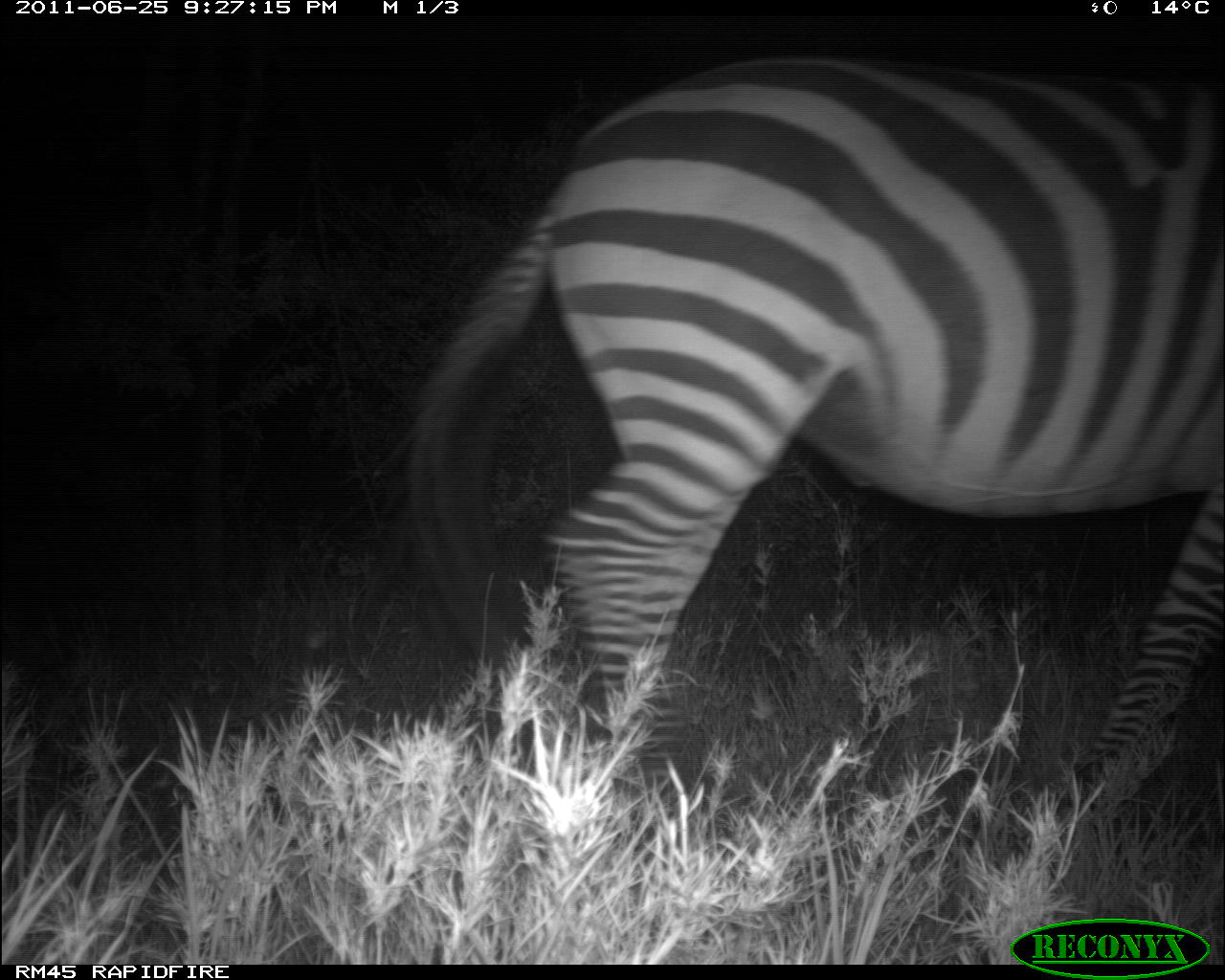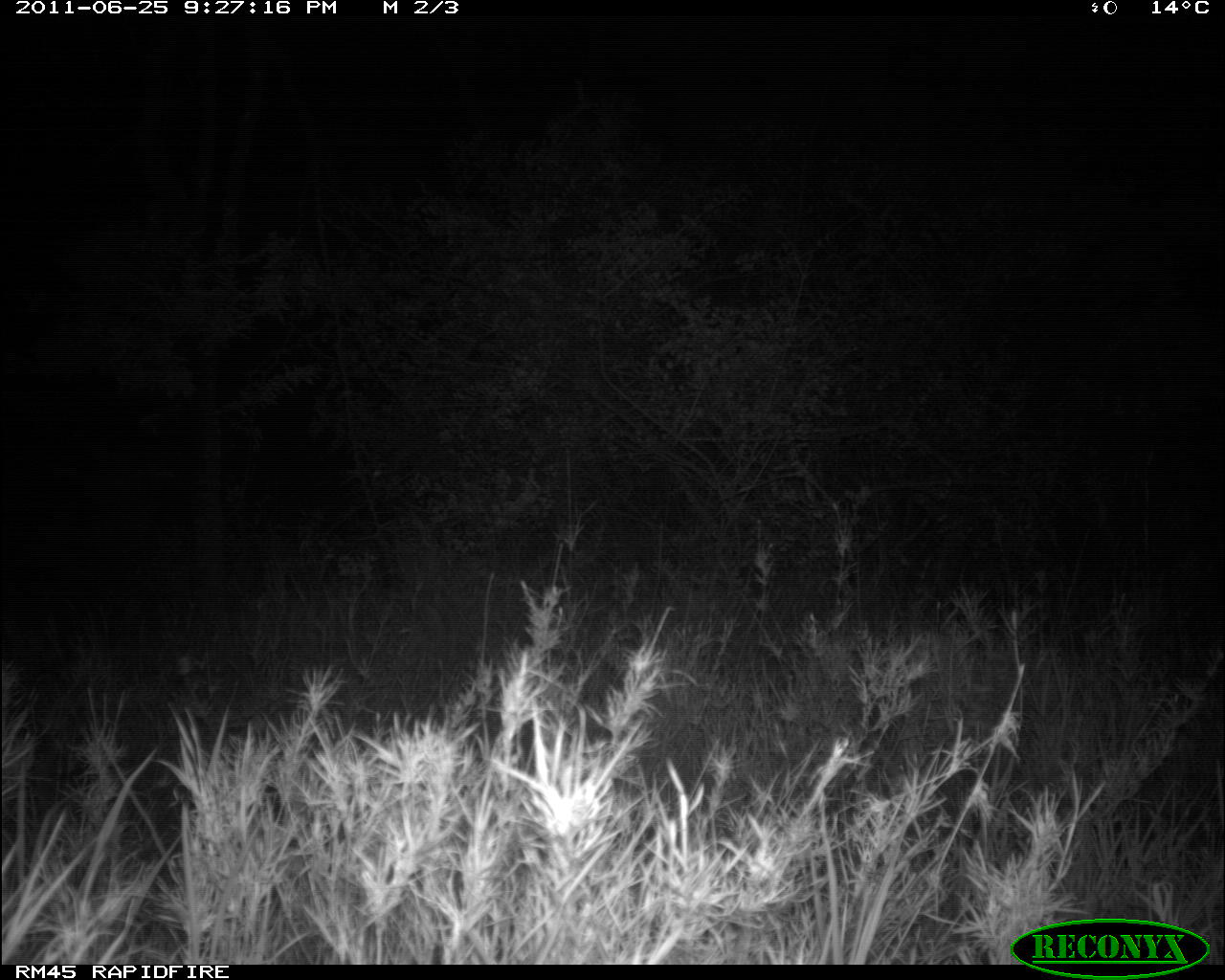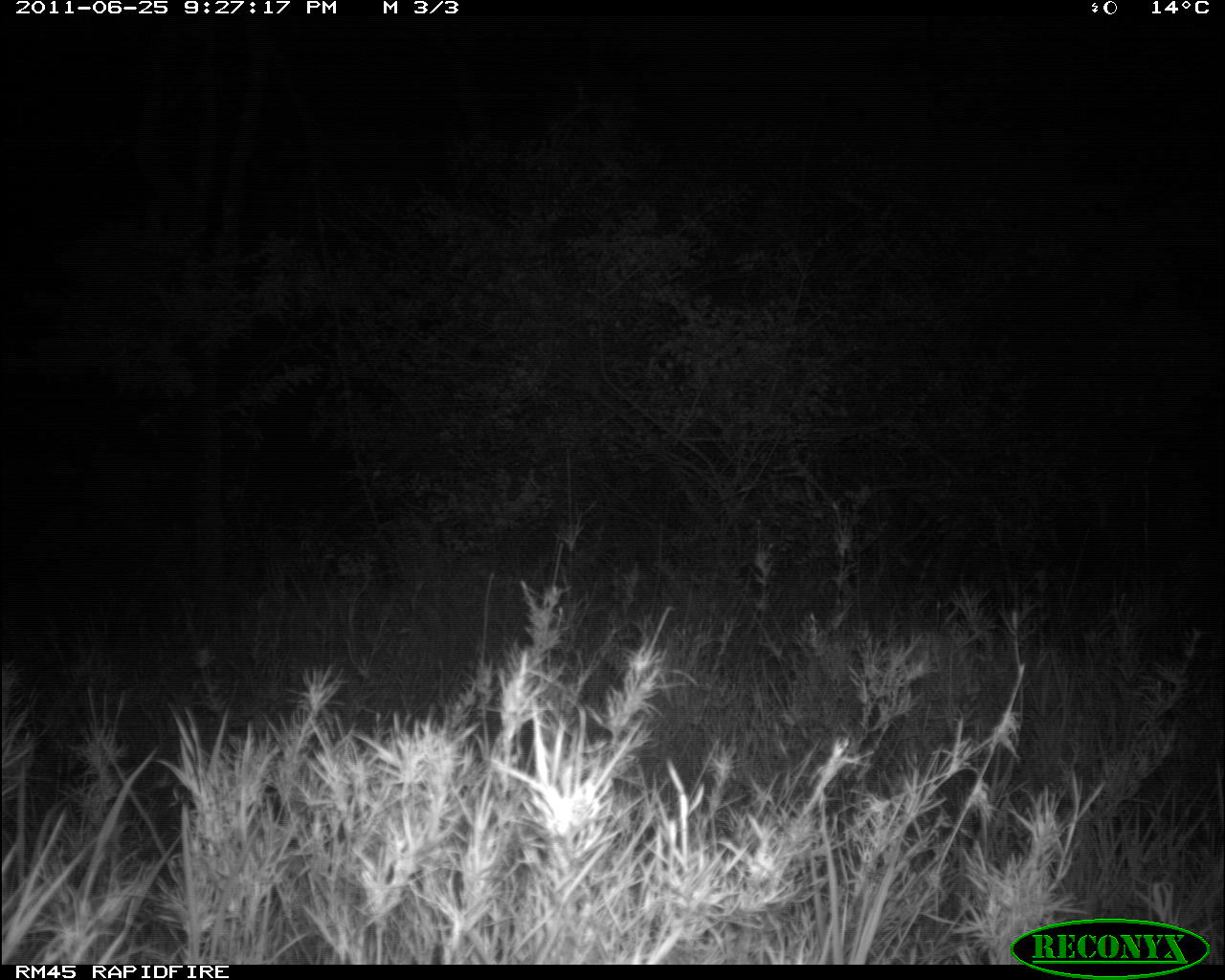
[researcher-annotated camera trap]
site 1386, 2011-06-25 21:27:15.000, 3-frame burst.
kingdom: Animalia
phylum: Chordata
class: Mammalia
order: Perissodactyla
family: Equidae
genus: Equus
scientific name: Equus quagga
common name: plains zebra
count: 1